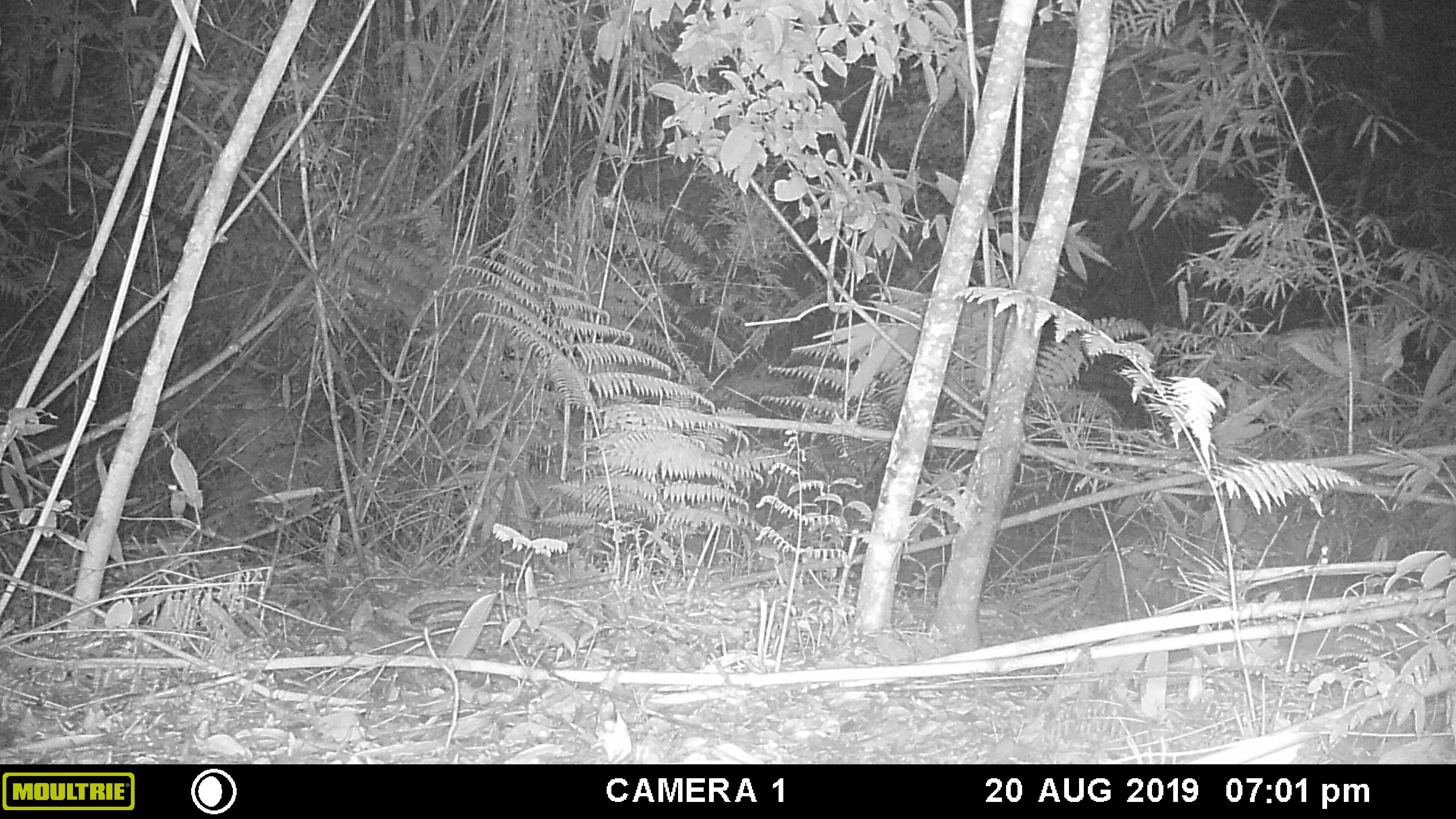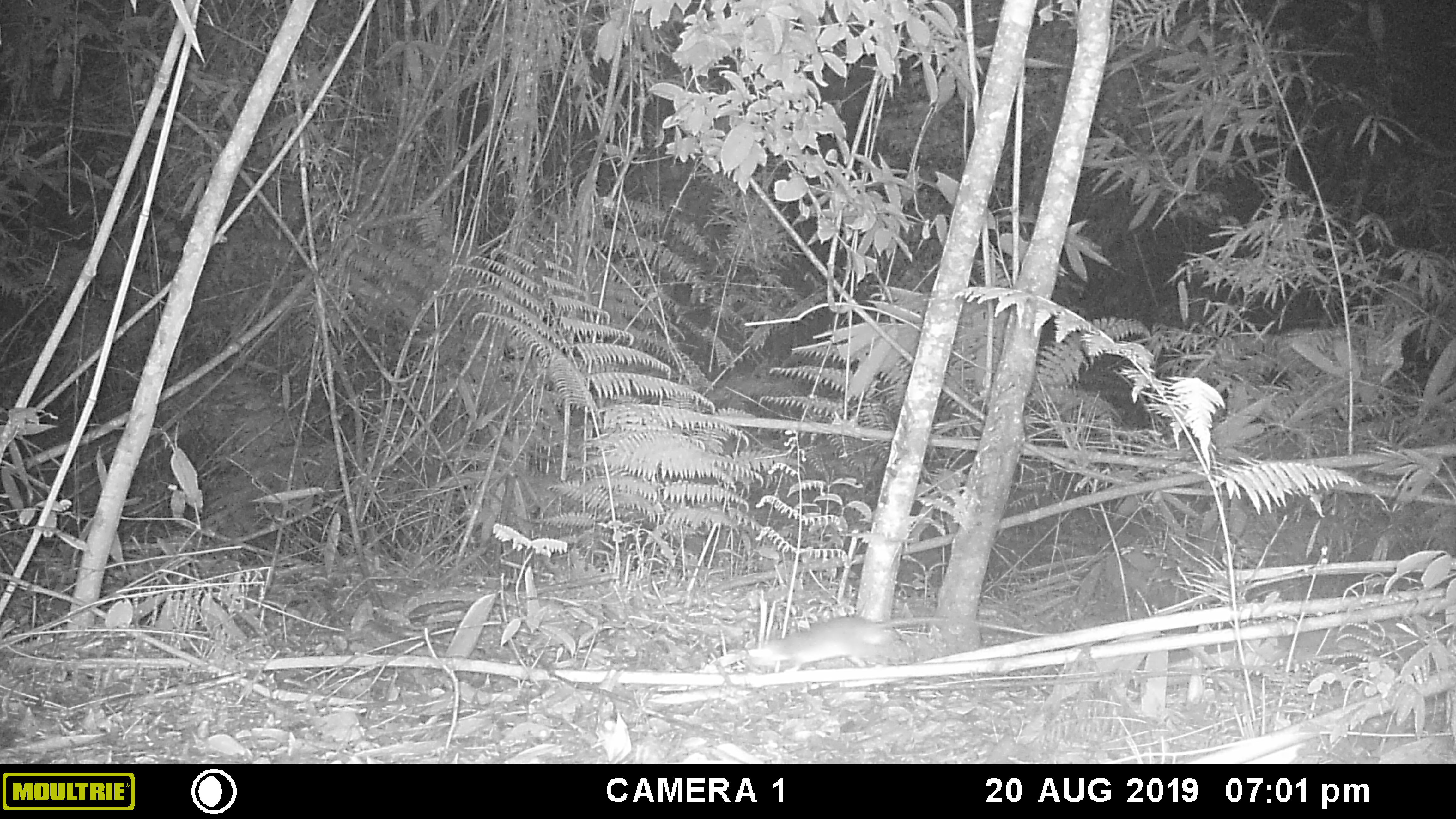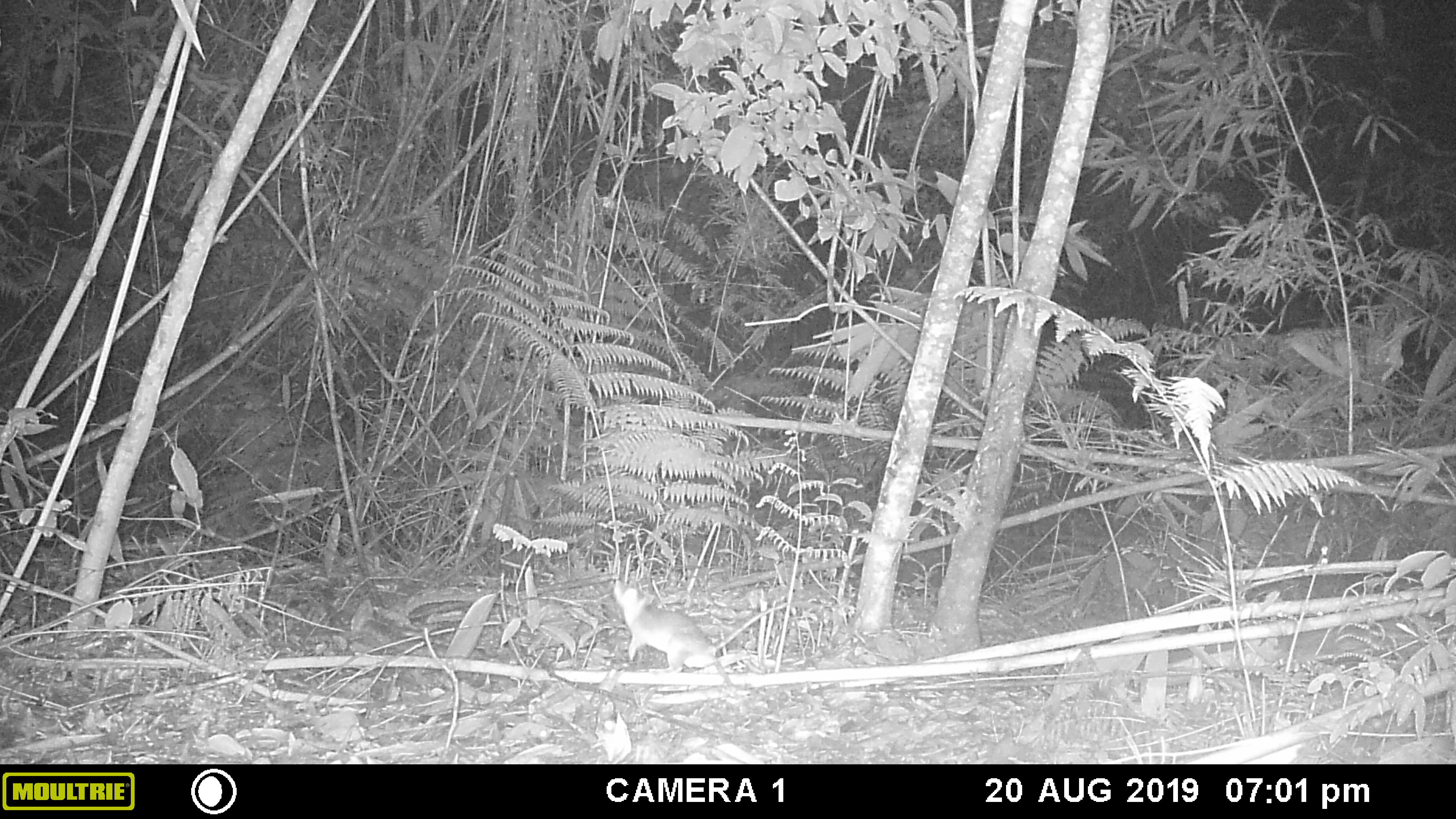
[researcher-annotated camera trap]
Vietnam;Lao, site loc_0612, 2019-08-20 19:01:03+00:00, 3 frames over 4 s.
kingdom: Animalia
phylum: Chordata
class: Mammalia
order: Rodentia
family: Muridae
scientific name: Muridae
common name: old-world mice and rats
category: unidentified murid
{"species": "unidentified murid (old-world mice and rats) (Muridae)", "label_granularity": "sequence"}